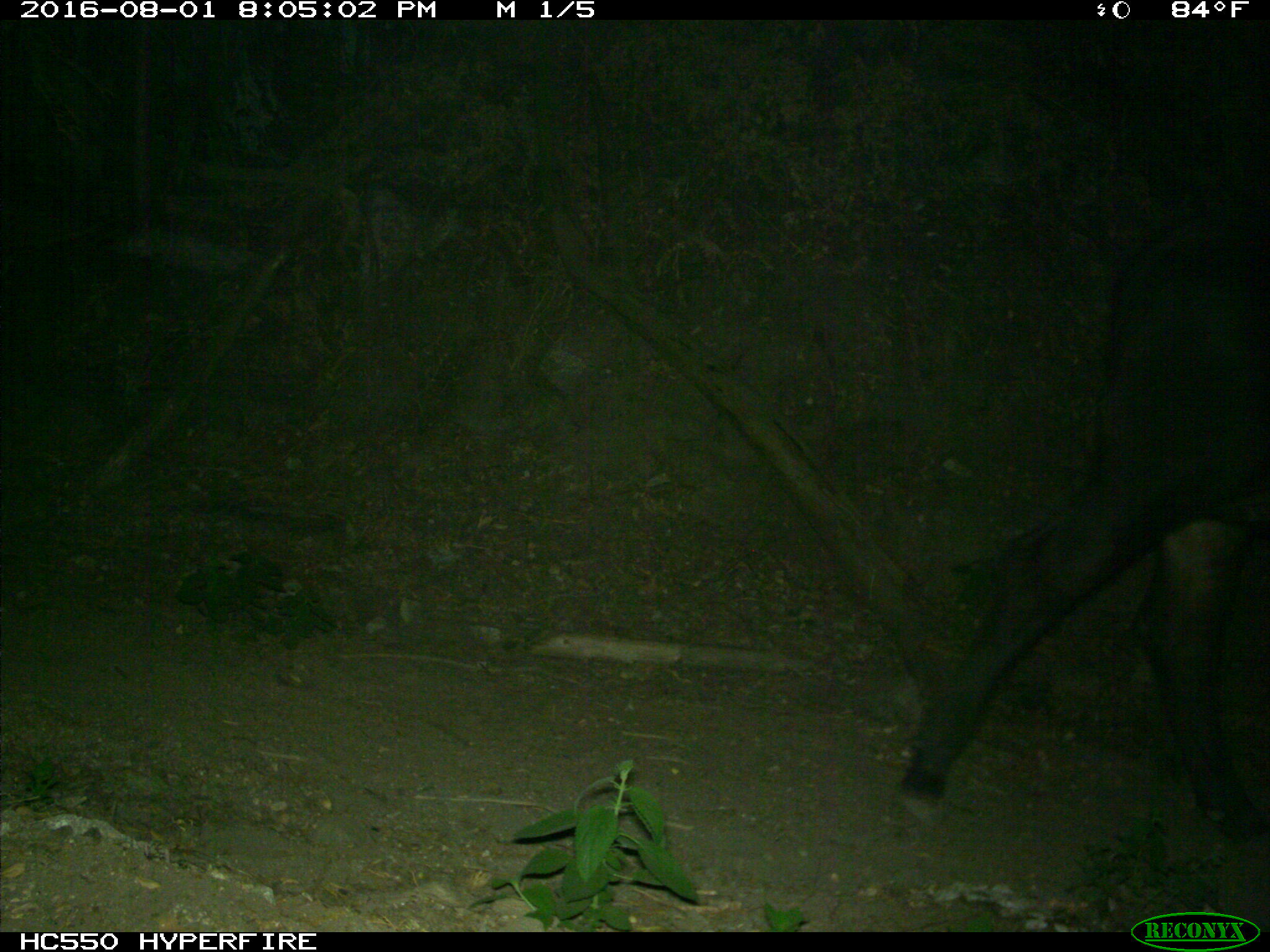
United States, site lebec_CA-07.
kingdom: Animalia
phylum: Chordata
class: Mammalia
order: Artiodactyla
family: Bovidae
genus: Bos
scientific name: Bos taurus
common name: domestic cow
Bos taurus (domestic cow).